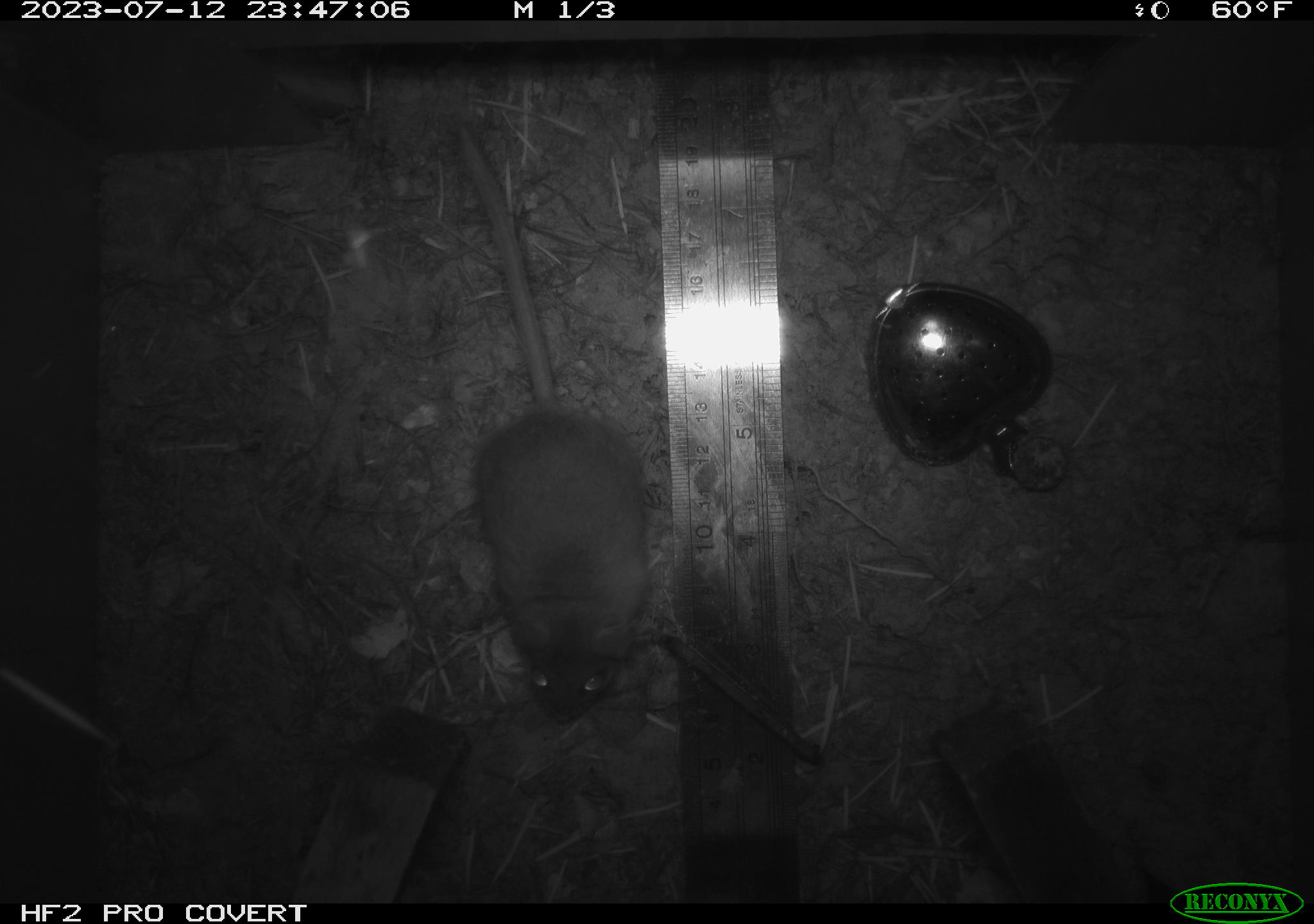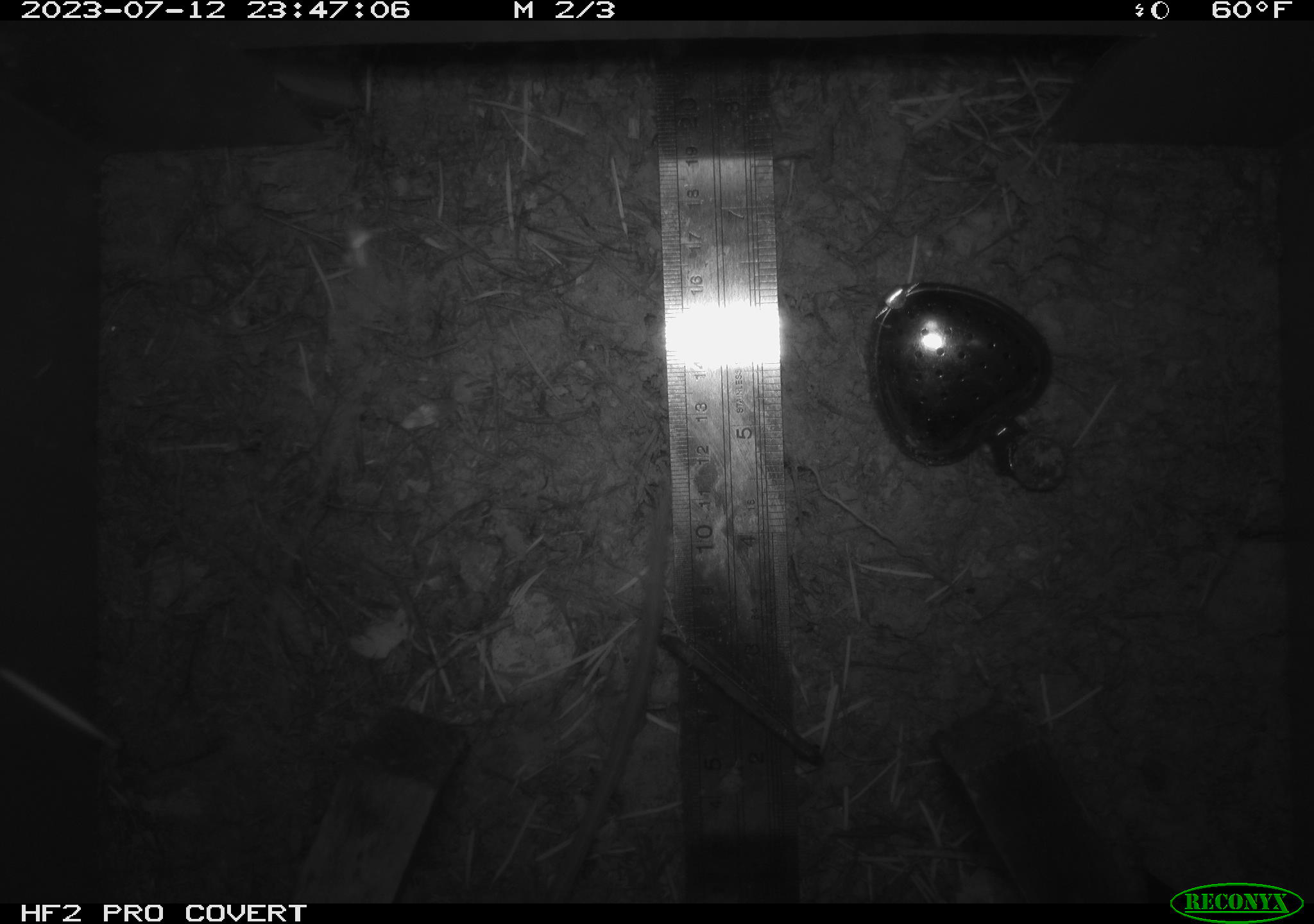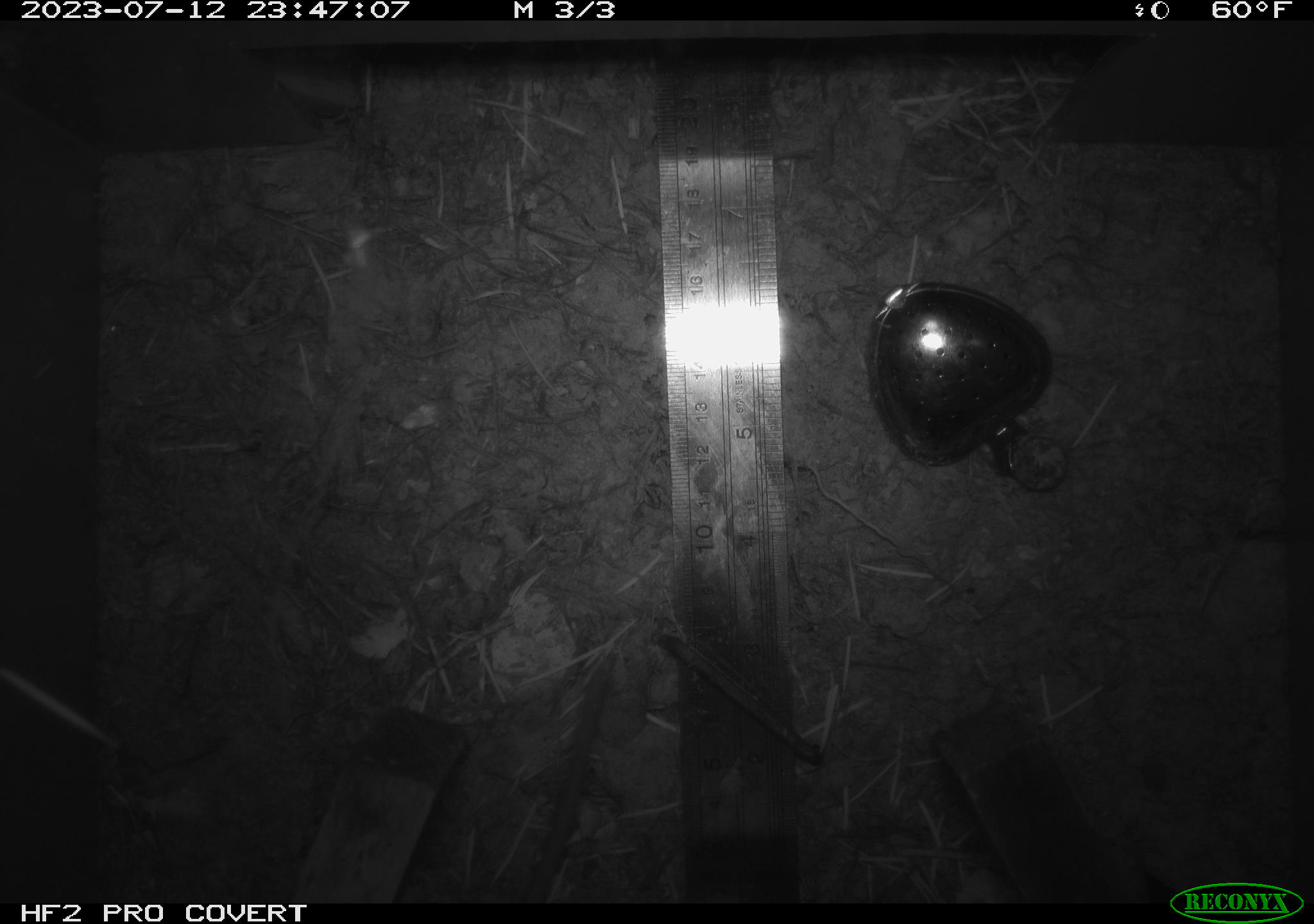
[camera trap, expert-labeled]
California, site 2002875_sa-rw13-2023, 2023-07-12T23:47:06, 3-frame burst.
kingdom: Animalia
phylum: Chordata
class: Mammalia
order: Rodentia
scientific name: Rodentia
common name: mouse species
Mouse species (Rodentia).